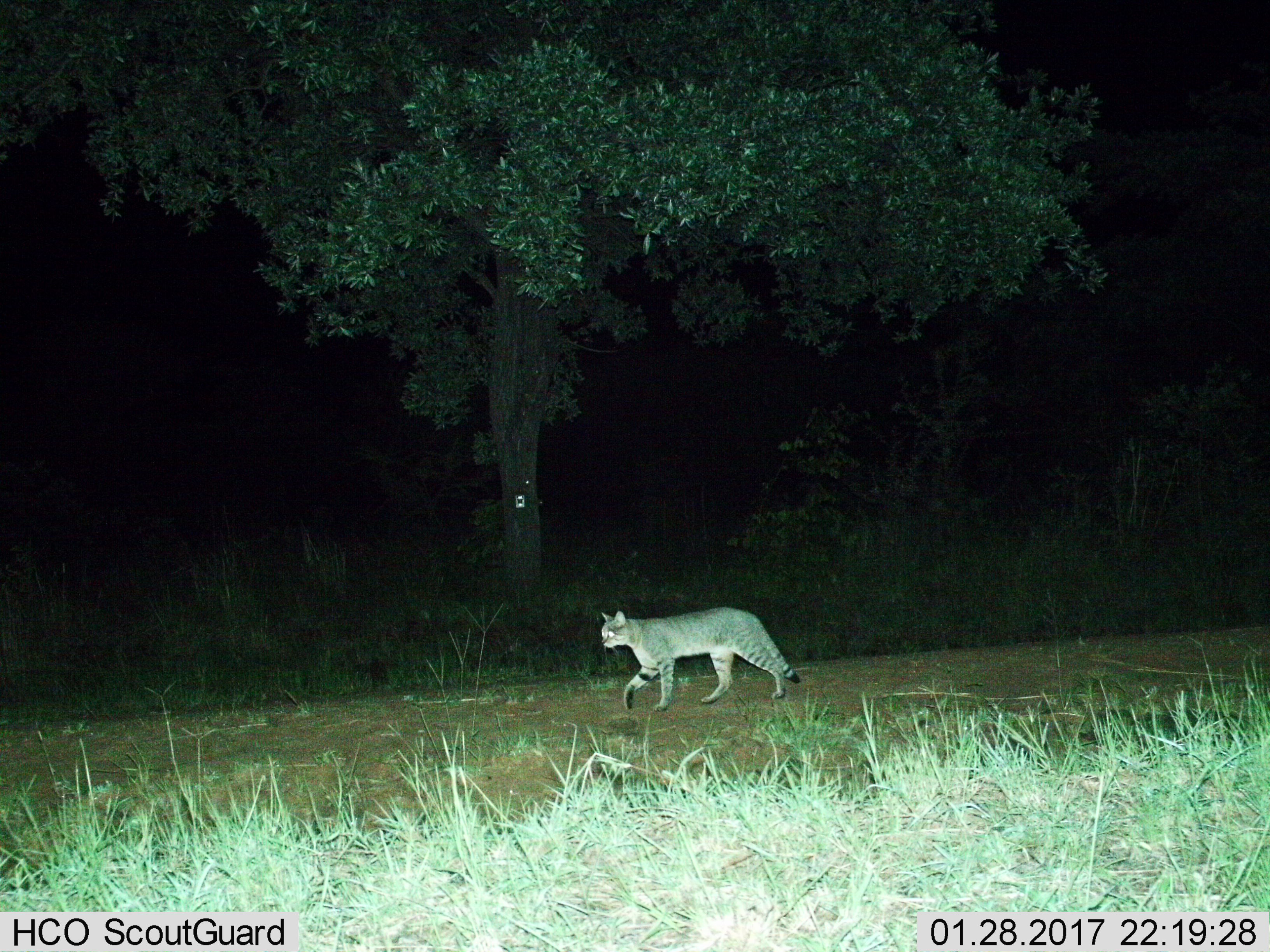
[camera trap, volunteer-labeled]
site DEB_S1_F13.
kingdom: Animalia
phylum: Chordata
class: Mammalia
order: Carnivora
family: Felidae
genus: Felis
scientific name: Felis lybica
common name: african wild cat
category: africanwildcat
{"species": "africanwildcat (african wild cat) (Felis lybica)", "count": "1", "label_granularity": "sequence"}